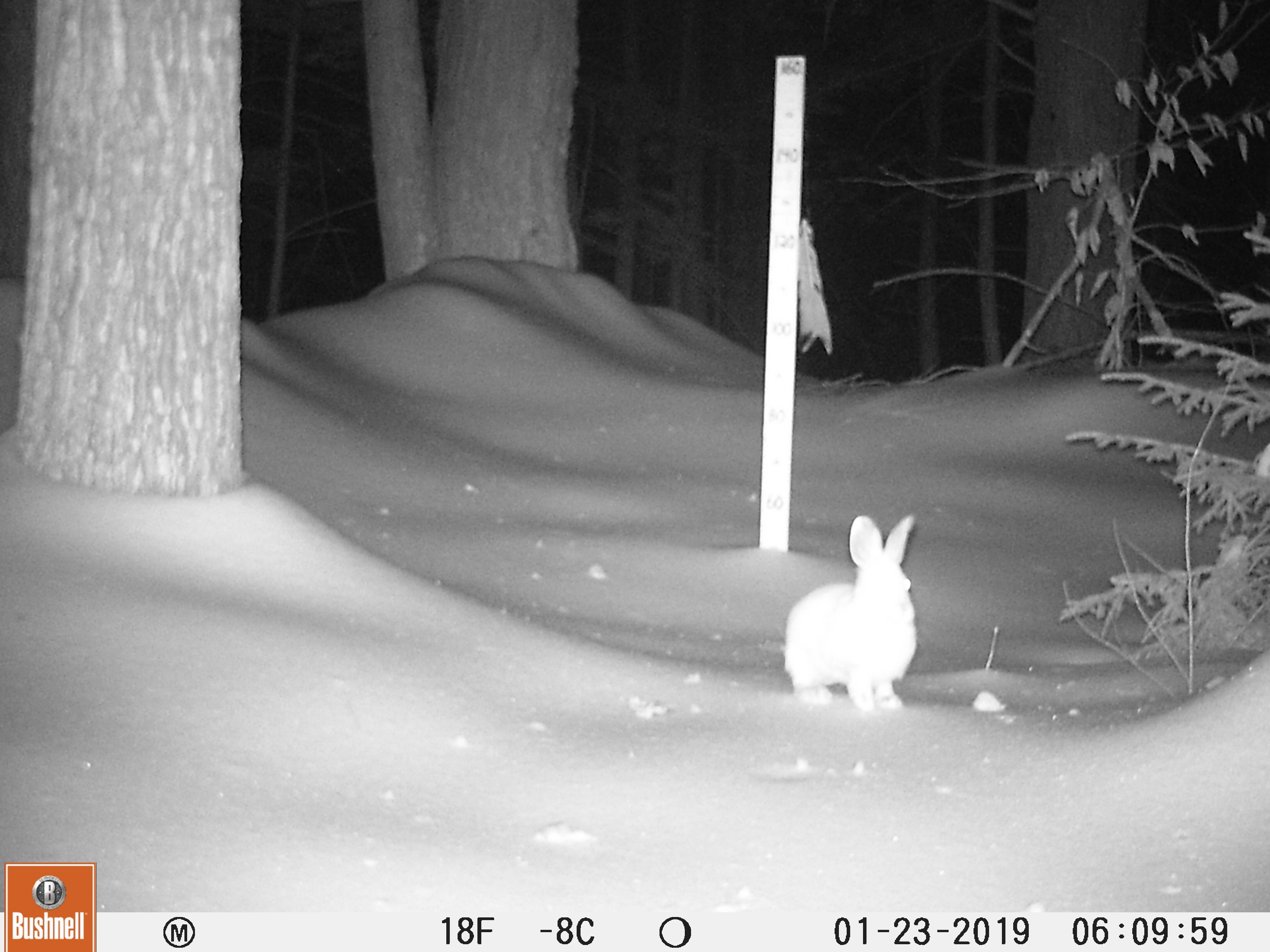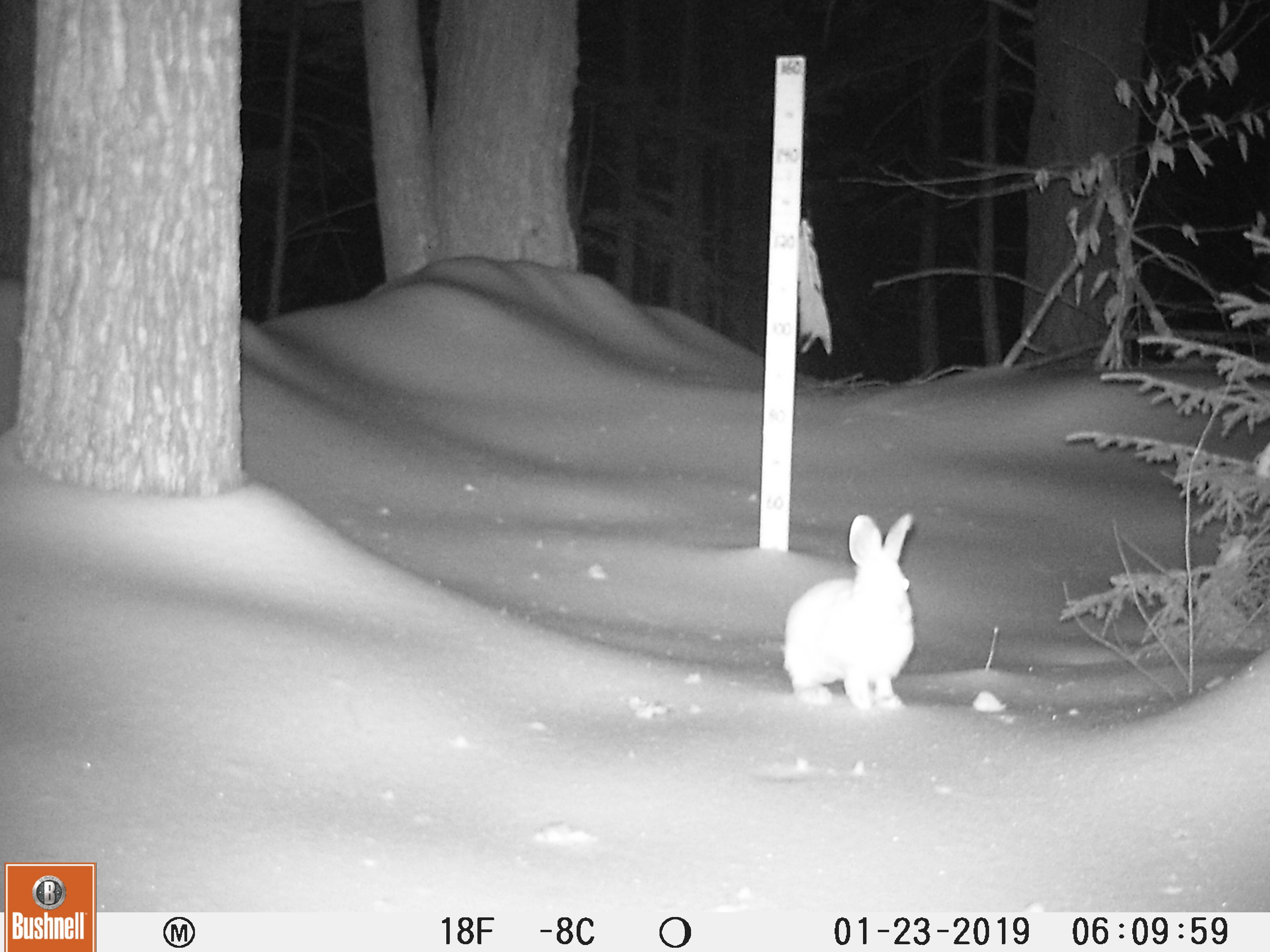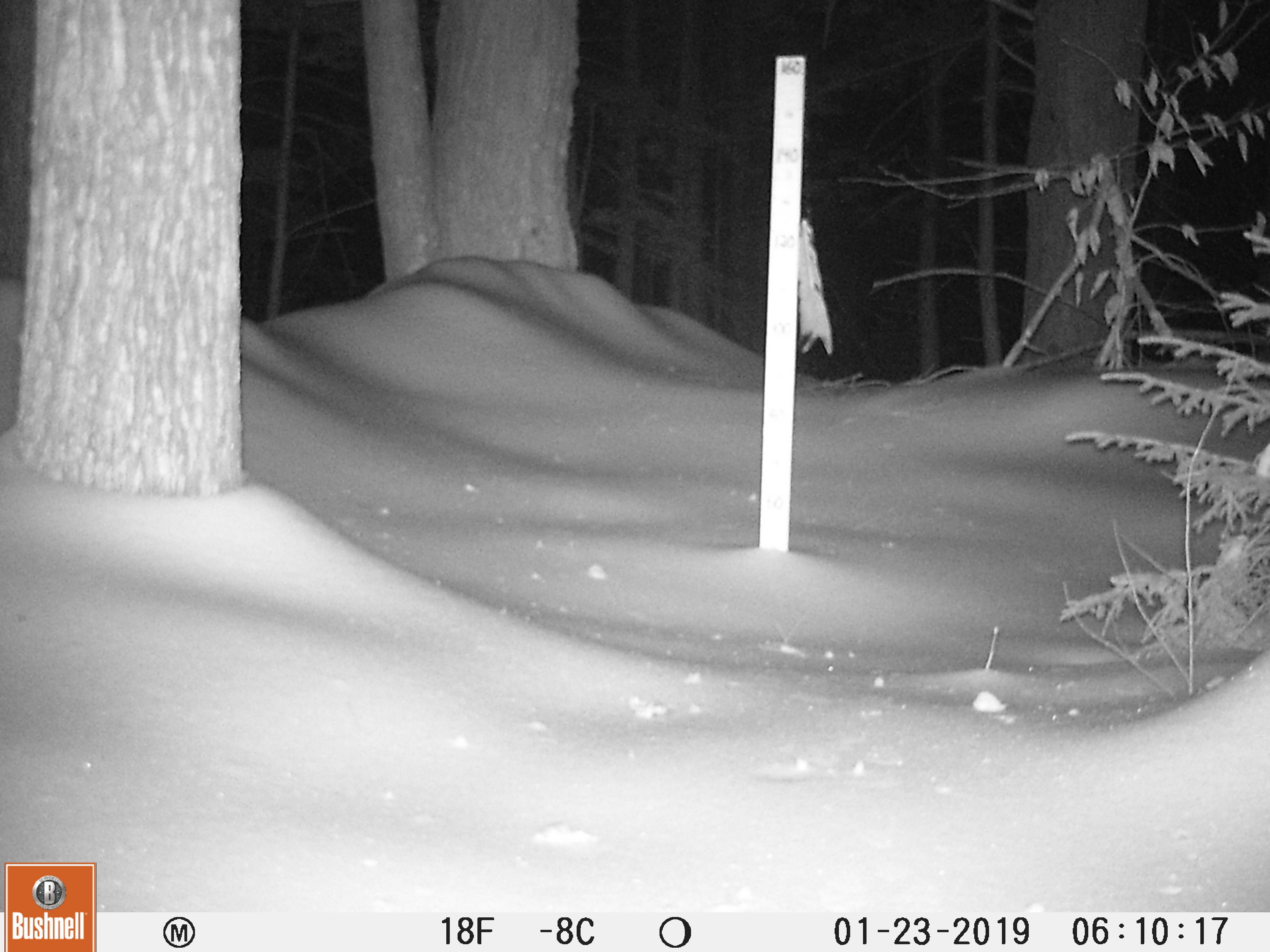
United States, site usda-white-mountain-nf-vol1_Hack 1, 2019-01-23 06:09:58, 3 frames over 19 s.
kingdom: Animalia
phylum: Chordata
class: Mammalia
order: Lagomorpha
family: Leporidae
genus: Lepus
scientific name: Lepus americanus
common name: snowshoe hare